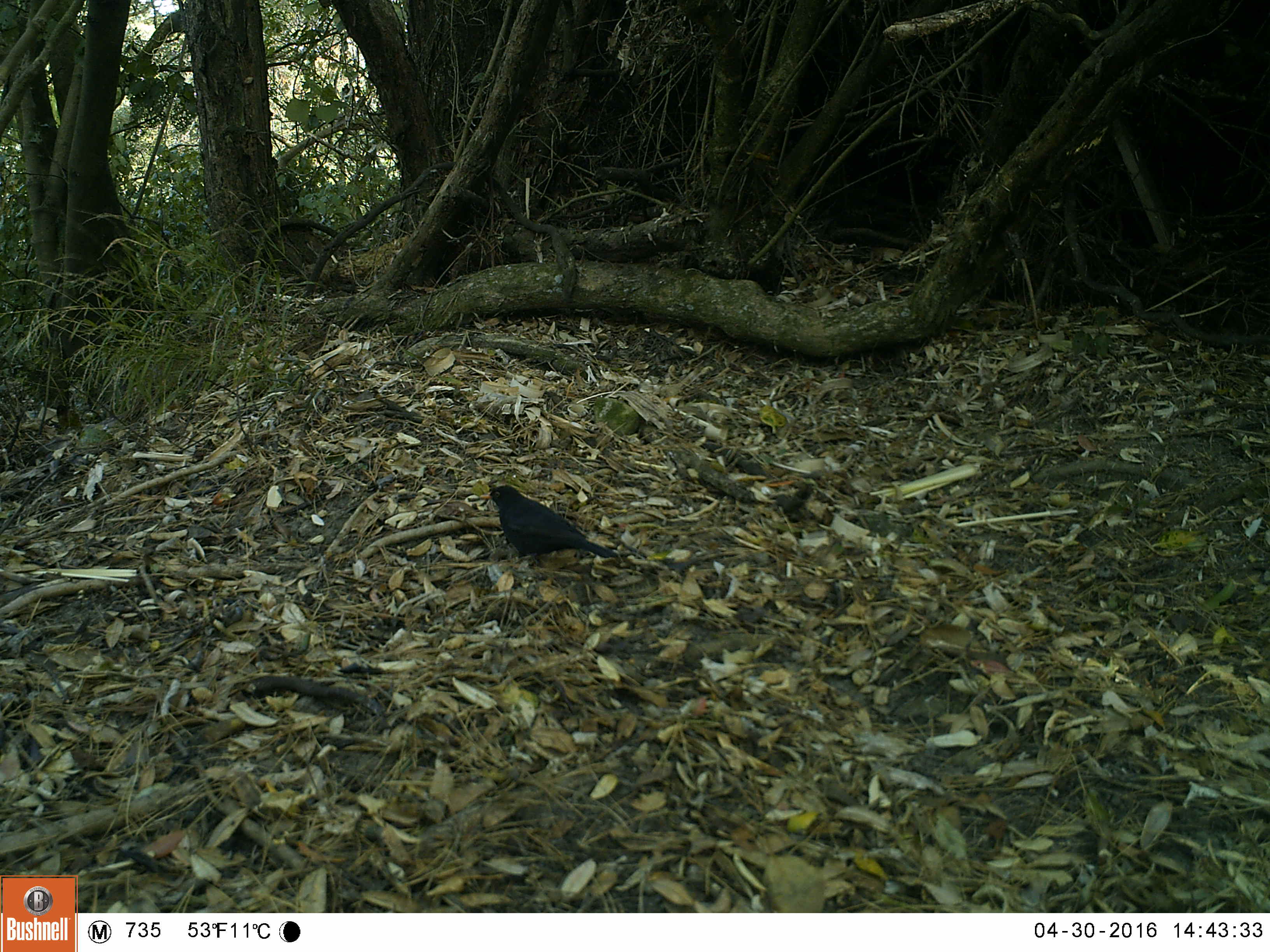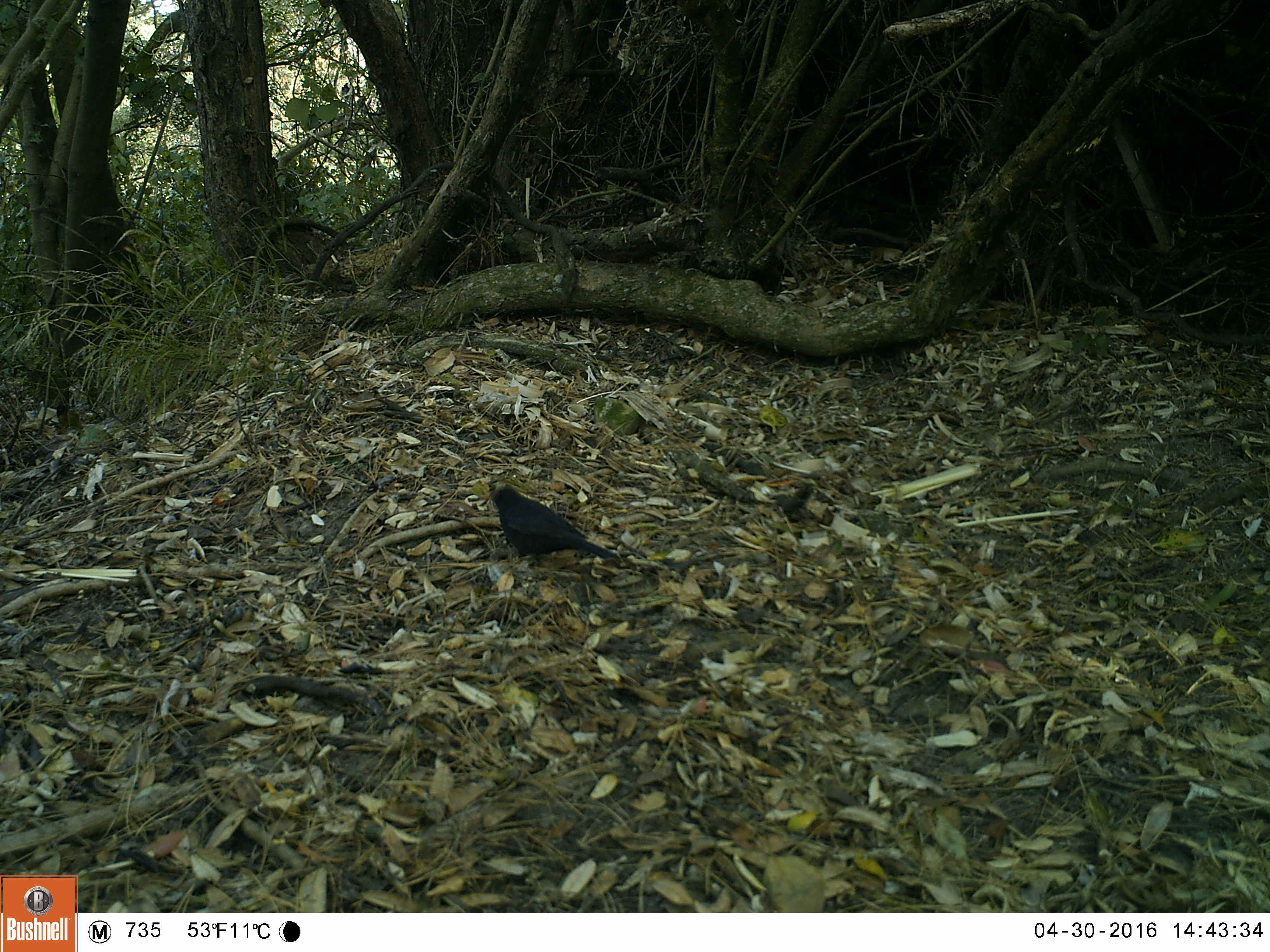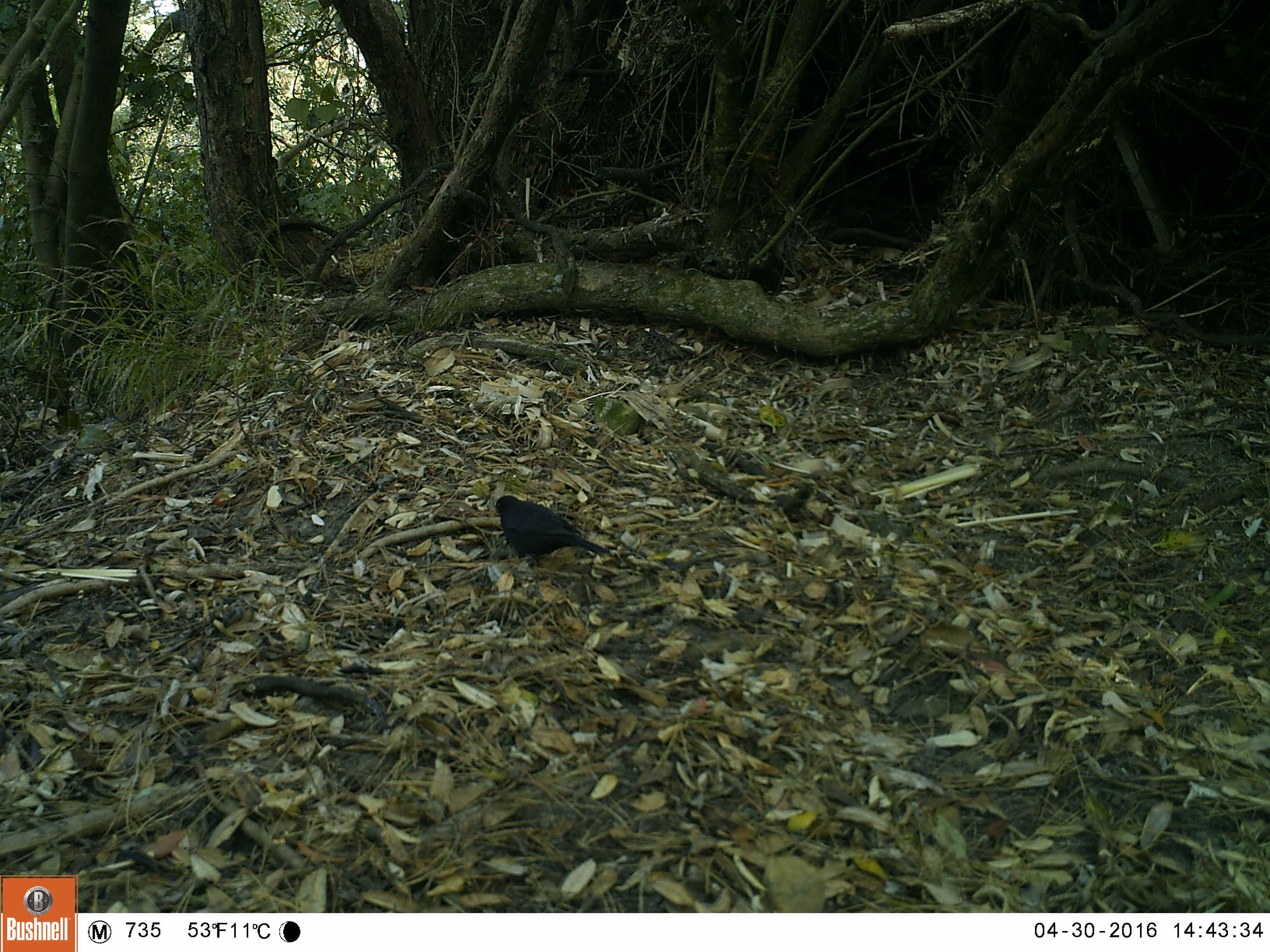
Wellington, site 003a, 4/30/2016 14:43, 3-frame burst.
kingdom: Animalia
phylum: Chordata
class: Aves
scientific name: Aves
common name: bird